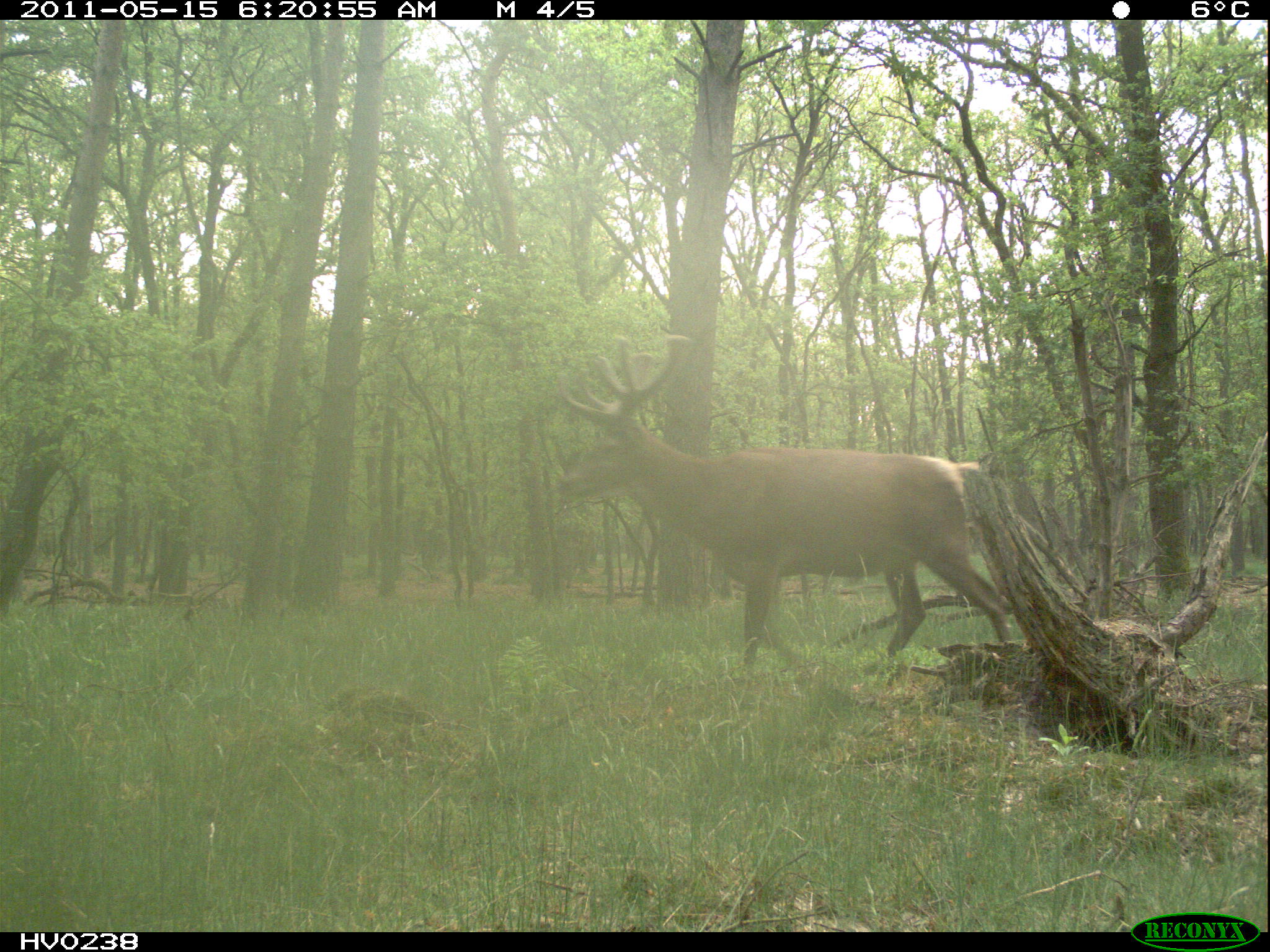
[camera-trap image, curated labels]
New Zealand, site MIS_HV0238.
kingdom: Animalia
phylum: Chordata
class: Mammalia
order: Artiodactyla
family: Cervidae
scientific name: Cervidae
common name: deer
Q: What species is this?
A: Deer (Cervidae).